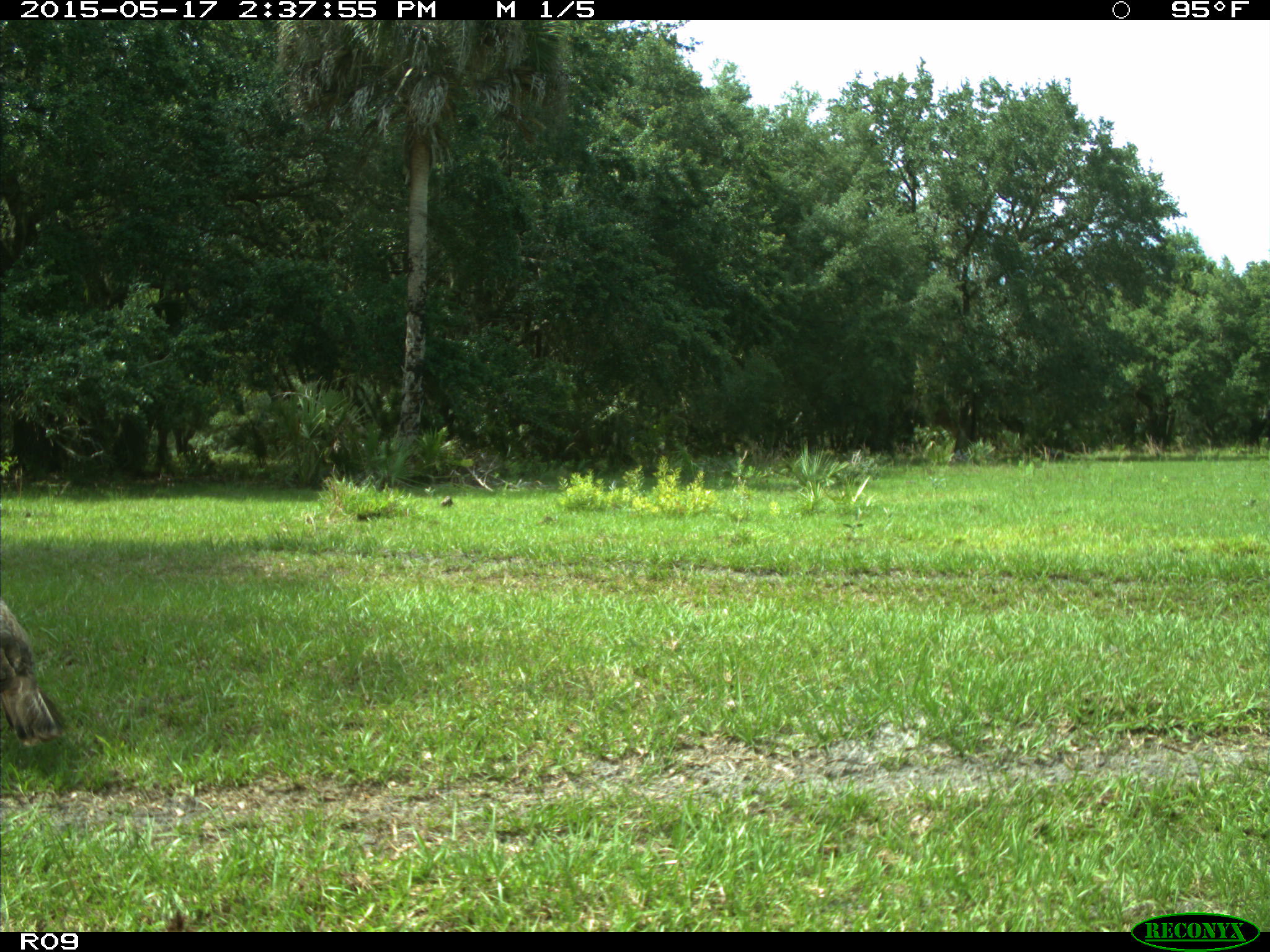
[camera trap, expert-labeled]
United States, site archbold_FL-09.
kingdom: Animalia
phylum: Chordata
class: Aves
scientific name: Aves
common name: birds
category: unidentified bird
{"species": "unidentified bird (birds) (Aves)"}